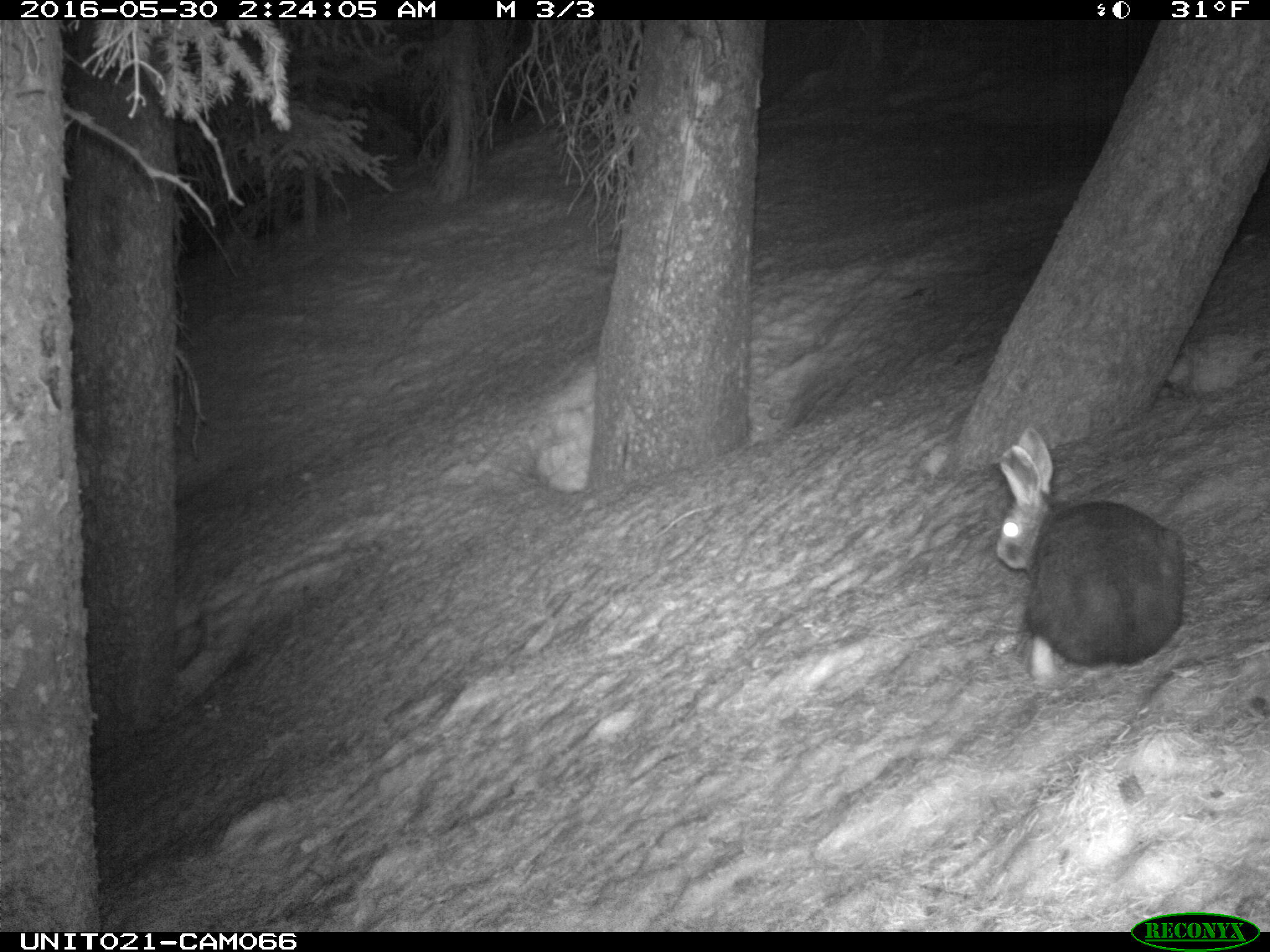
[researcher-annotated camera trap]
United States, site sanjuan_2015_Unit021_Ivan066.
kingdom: Animalia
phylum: Chordata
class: Mammalia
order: Lagomorpha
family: Leporidae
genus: Lepus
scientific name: Lepus americanus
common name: snowshoe hare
Lepus americanus (snowshoe hare).